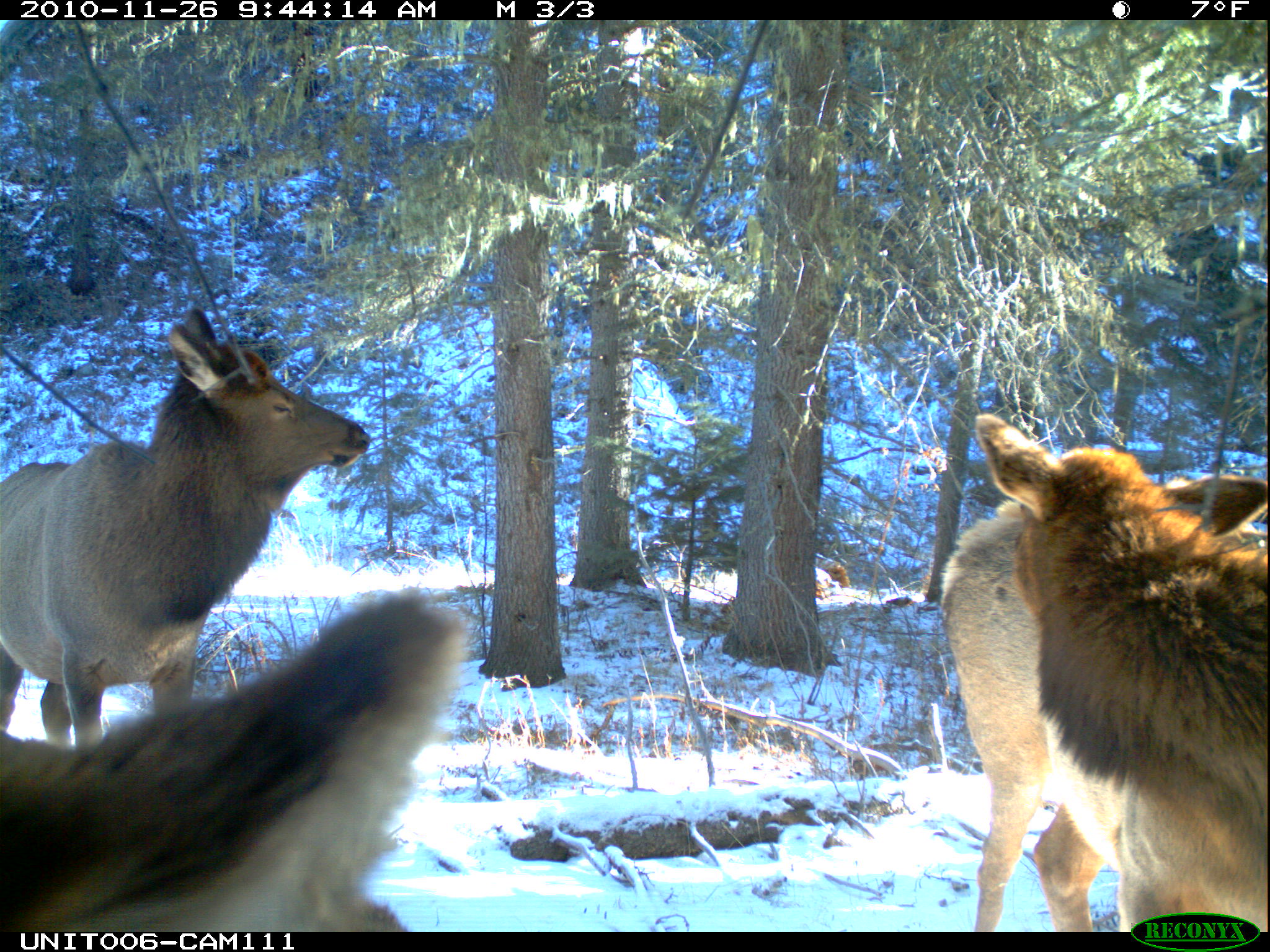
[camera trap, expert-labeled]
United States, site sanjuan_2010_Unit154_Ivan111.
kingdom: Animalia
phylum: Chordata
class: Mammalia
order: Artiodactyla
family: Cervidae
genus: Cervus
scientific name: Cervus elaphus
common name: red deer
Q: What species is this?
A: Cervus elaphus (red deer).